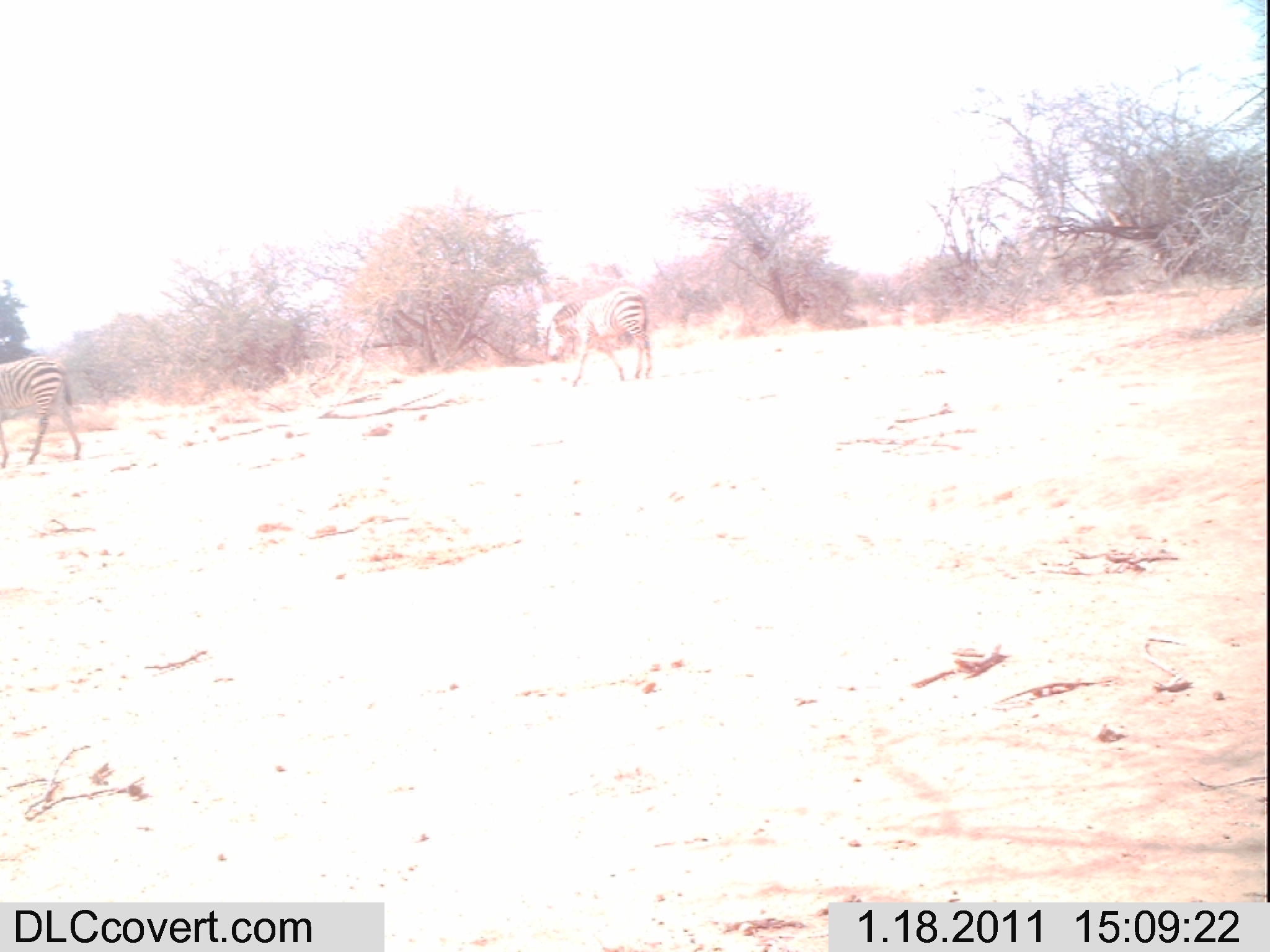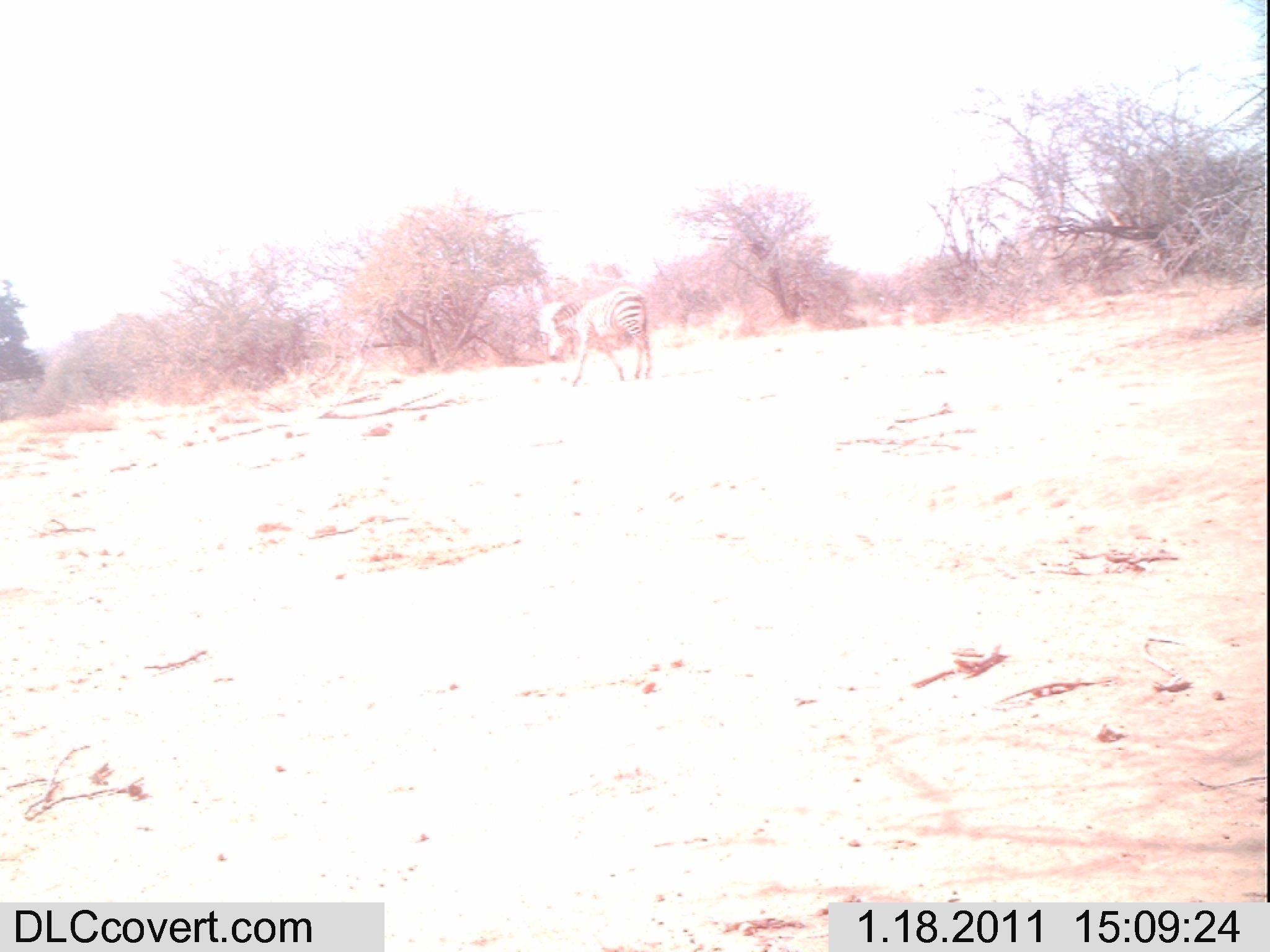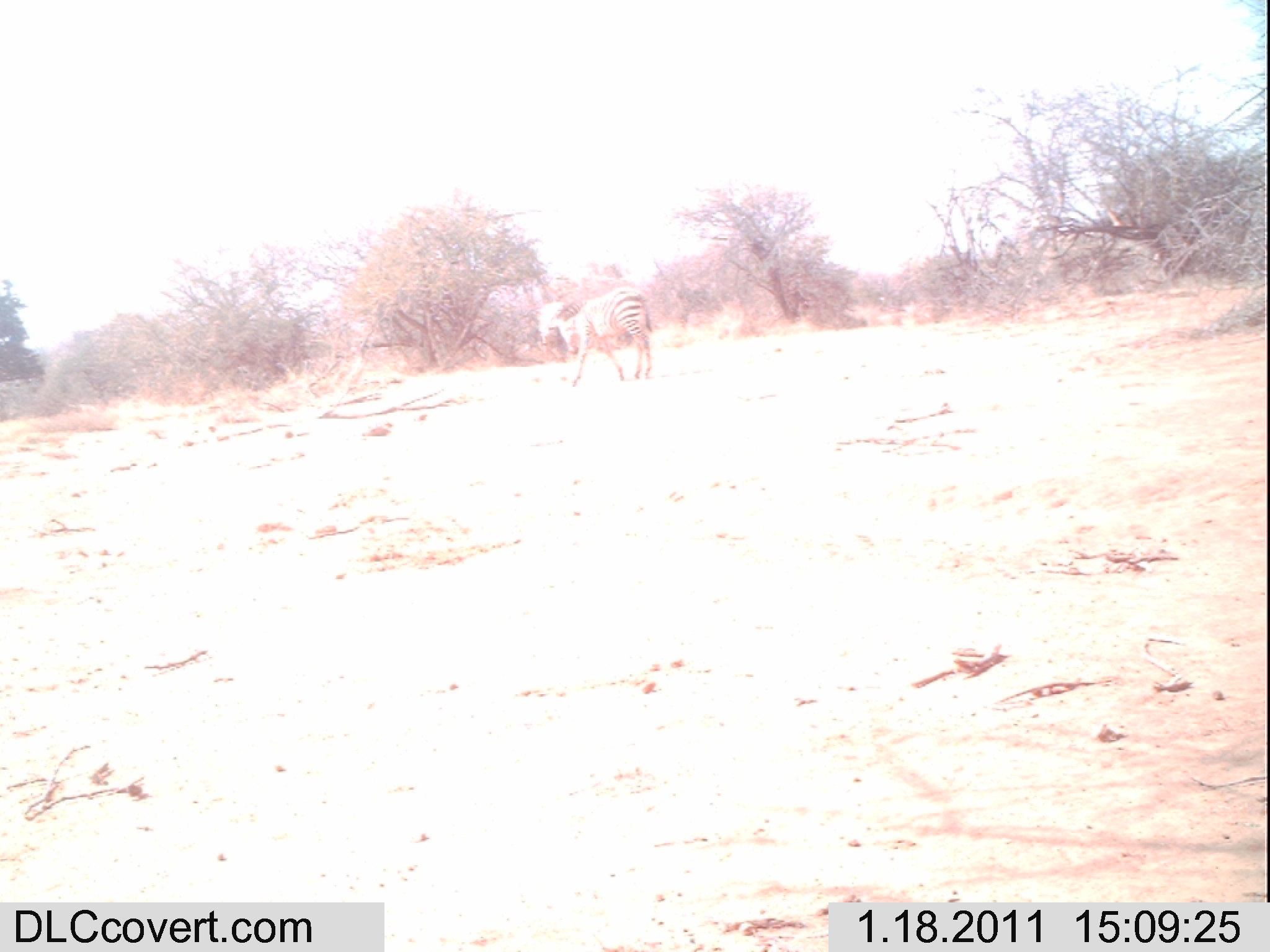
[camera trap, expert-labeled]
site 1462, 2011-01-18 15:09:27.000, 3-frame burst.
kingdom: Animalia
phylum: Chordata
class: Mammalia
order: Perissodactyla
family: Equidae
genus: Equus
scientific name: Equus quagga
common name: plains zebra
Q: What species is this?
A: Equus quagga (plains zebra).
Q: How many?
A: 2.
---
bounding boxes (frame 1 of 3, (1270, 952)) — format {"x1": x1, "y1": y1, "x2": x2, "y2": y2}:
equus quagga: {"x1": 544, "y1": 292, "x2": 652, "y2": 387}; {"x1": 0, "y1": 355, "x2": 82, "y2": 467}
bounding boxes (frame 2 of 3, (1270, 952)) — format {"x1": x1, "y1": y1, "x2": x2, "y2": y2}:
equus quagga: {"x1": 542, "y1": 292, "x2": 651, "y2": 388}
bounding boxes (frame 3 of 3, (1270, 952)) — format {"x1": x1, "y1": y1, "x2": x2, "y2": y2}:
equus quagga: {"x1": 536, "y1": 292, "x2": 653, "y2": 388}